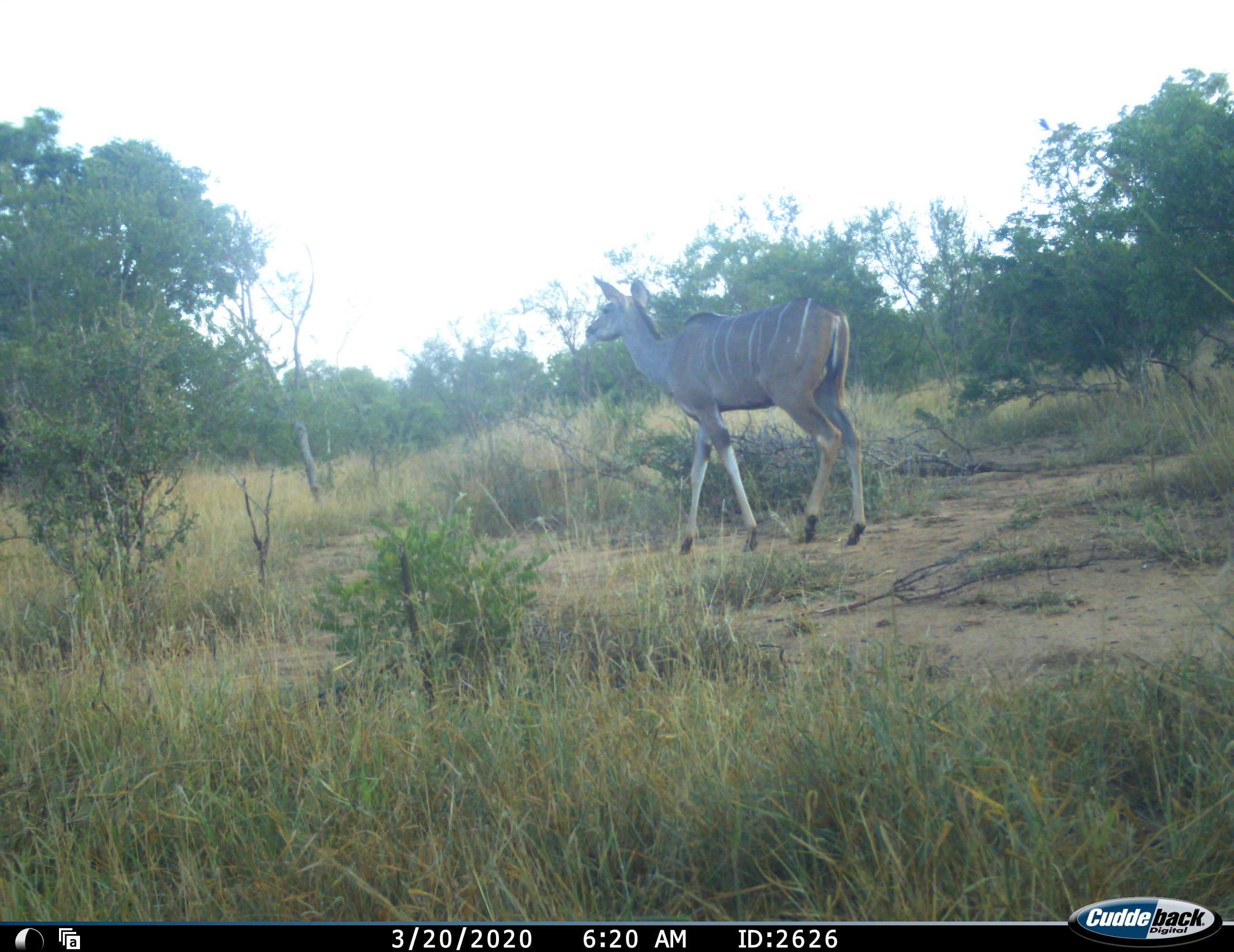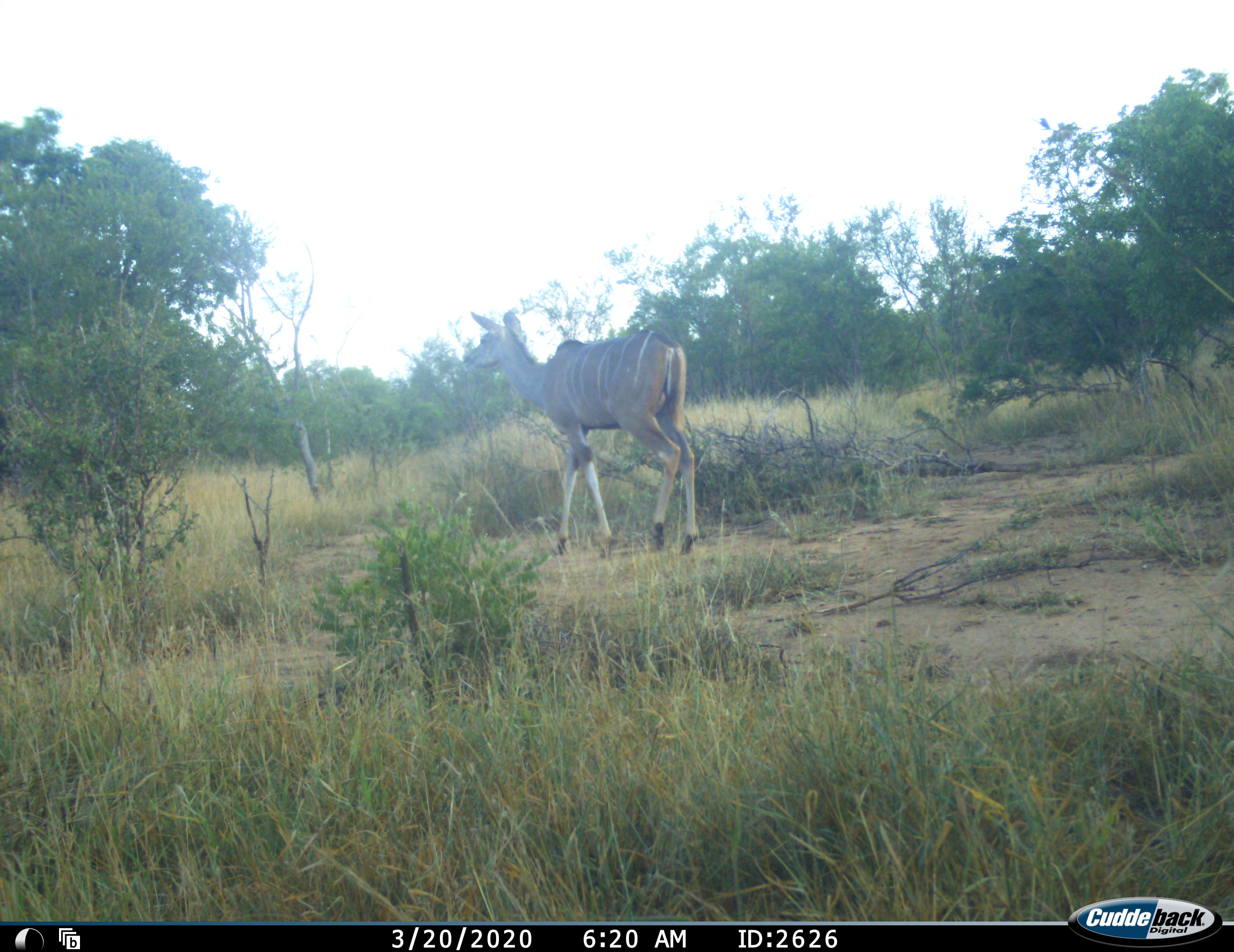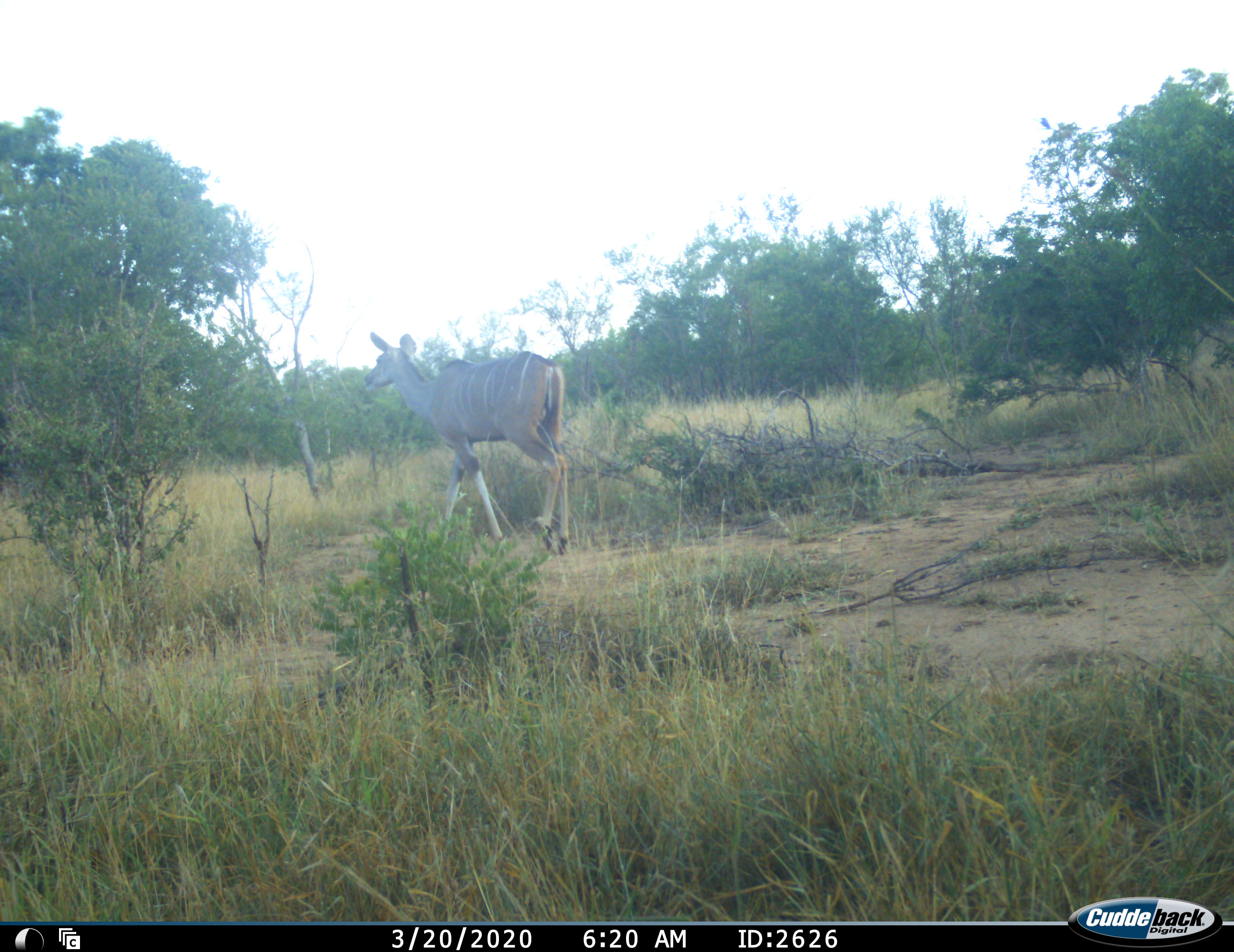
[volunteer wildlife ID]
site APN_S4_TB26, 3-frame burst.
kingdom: Animalia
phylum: Chordata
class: Mammalia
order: Artiodactyla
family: Bovidae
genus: Tragelaphus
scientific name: Tragelaphus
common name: kudu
Kudu (Tragelaphus), count 1. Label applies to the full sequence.